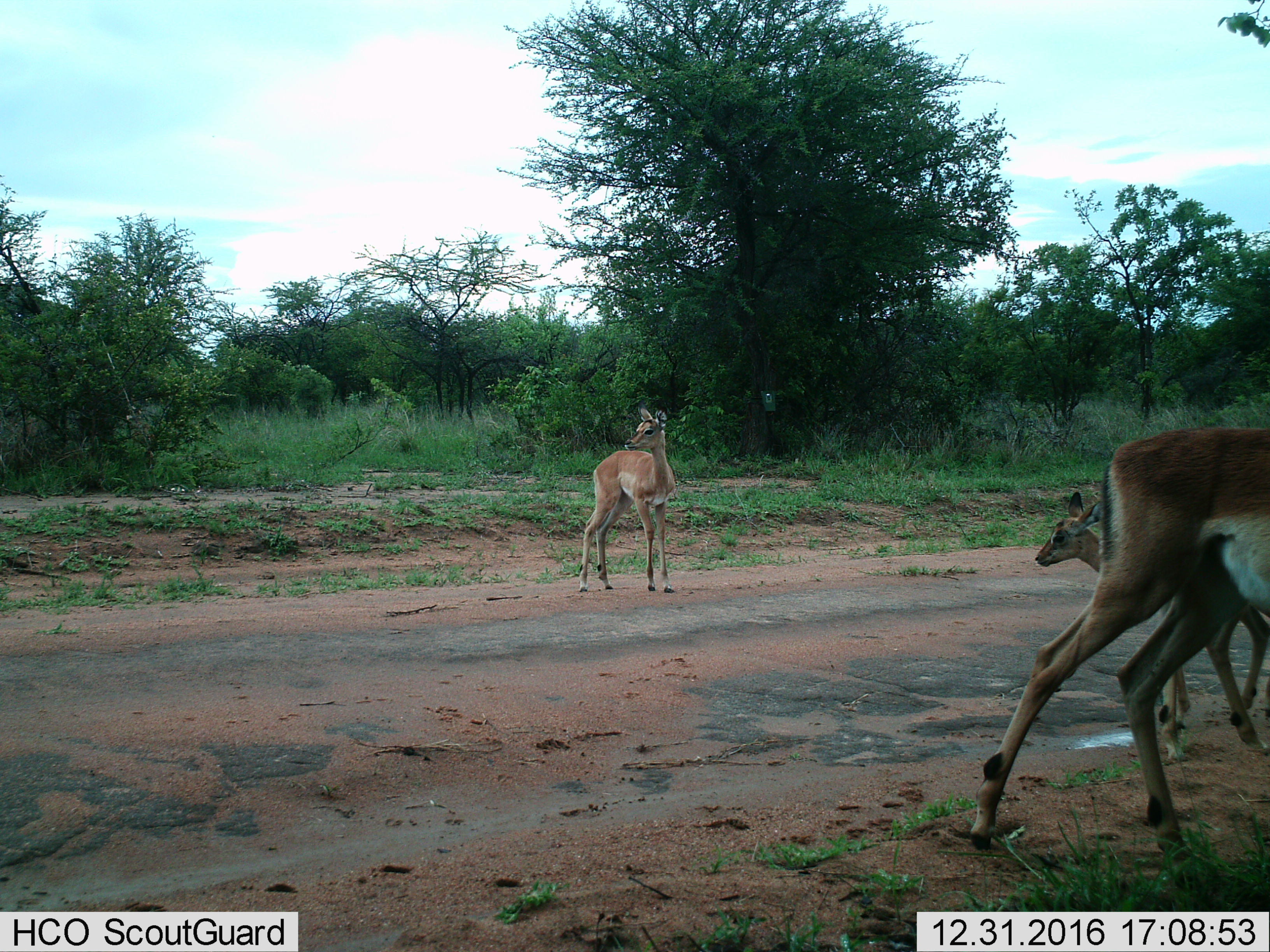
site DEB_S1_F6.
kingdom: Animalia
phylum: Chordata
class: Mammalia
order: Artiodactyla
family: Bovidae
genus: Aepyceros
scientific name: Aepyceros melampus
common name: impala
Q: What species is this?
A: Impala (Aepyceros melampus).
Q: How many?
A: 3.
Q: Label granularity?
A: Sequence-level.